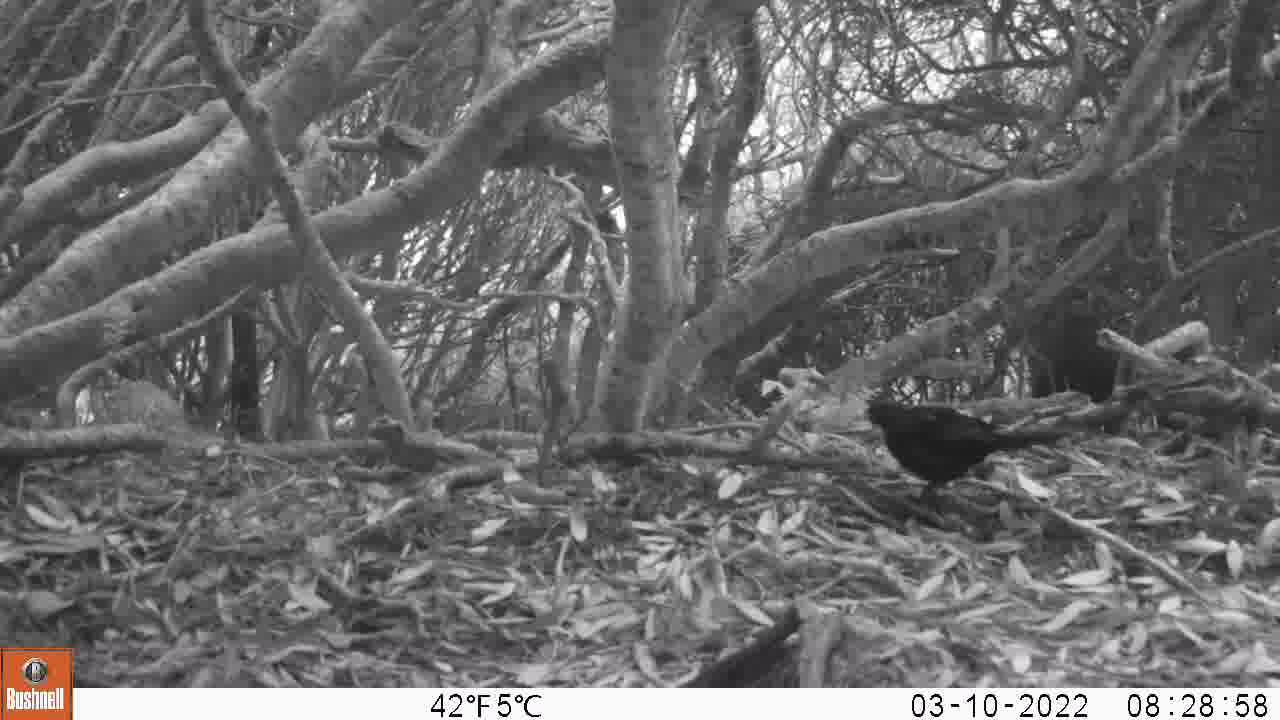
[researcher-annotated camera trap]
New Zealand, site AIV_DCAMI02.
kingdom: Animalia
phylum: Chordata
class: Aves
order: Passeriformes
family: Turdidae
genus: Turdus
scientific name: Turdus merula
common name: eurasian blackbird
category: blackbird